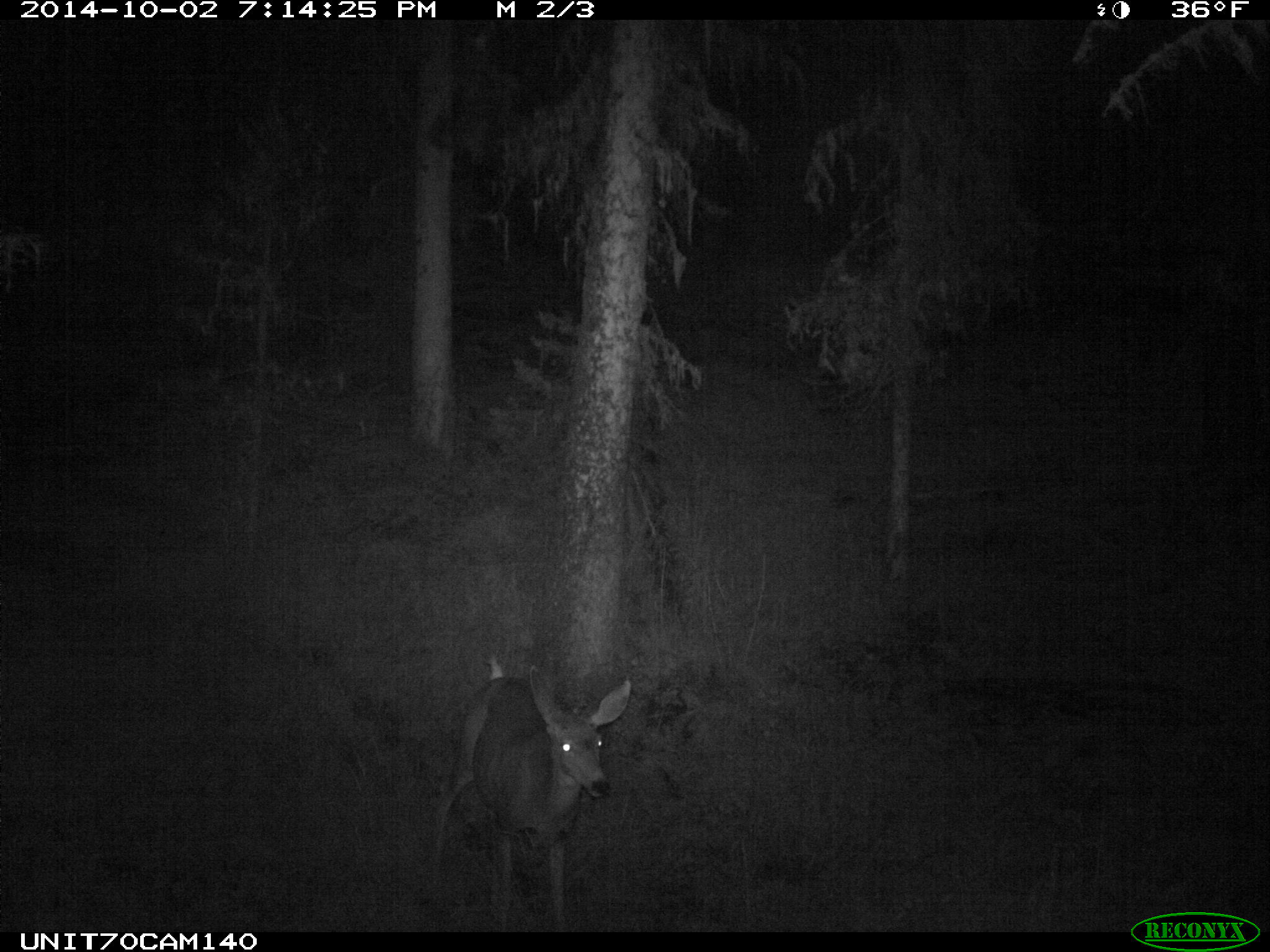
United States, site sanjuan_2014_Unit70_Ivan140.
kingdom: Animalia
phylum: Chordata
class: Mammalia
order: Artiodactyla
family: Cervidae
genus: Odocoileus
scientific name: Odocoileus hemionus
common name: mule deer